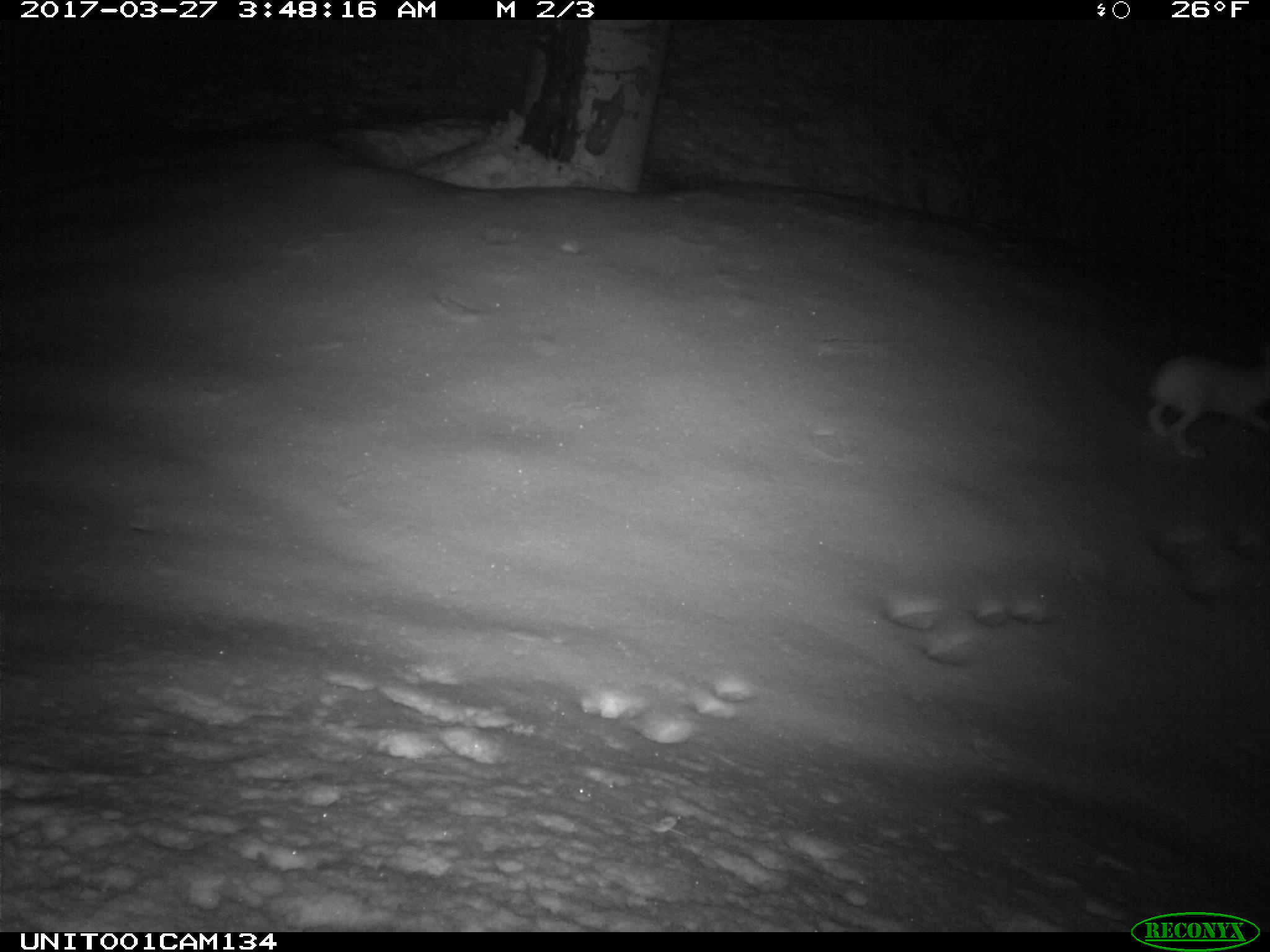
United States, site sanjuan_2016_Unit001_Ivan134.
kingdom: Animalia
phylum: Chordata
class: Mammalia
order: Lagomorpha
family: Leporidae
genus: Lepus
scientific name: Lepus americanus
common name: snowshoe hare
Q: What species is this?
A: Lepus americanus (snowshoe hare).